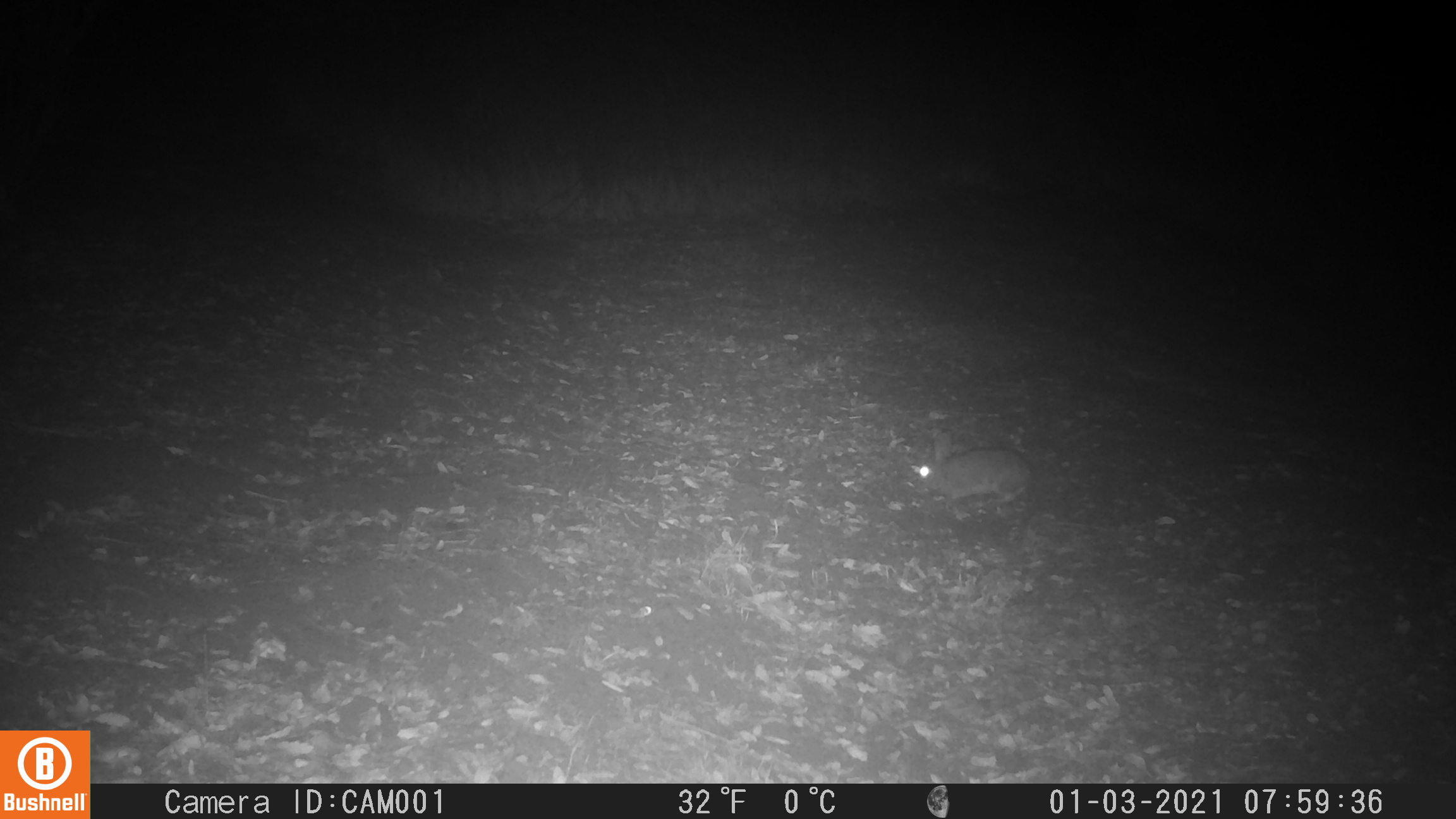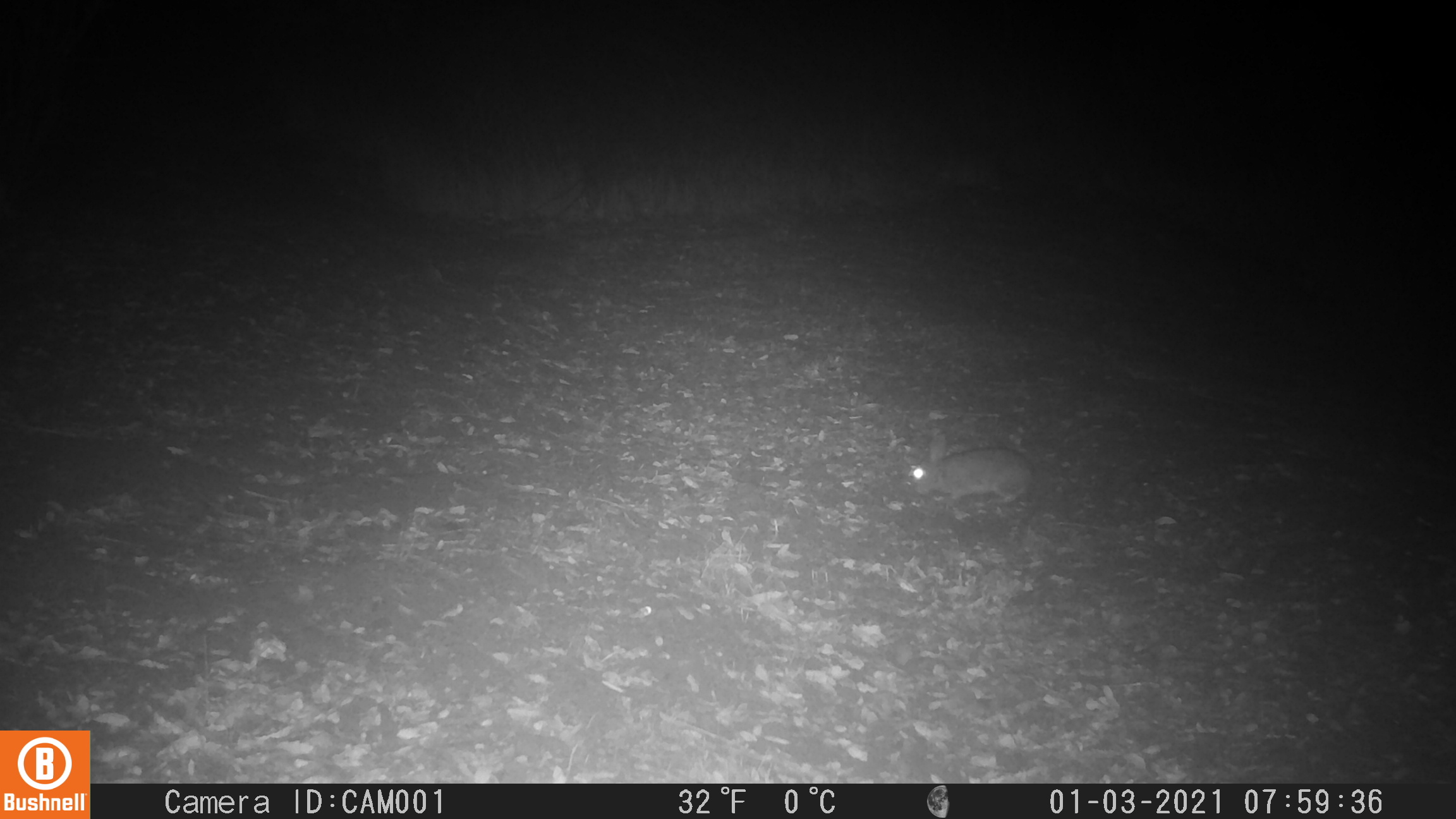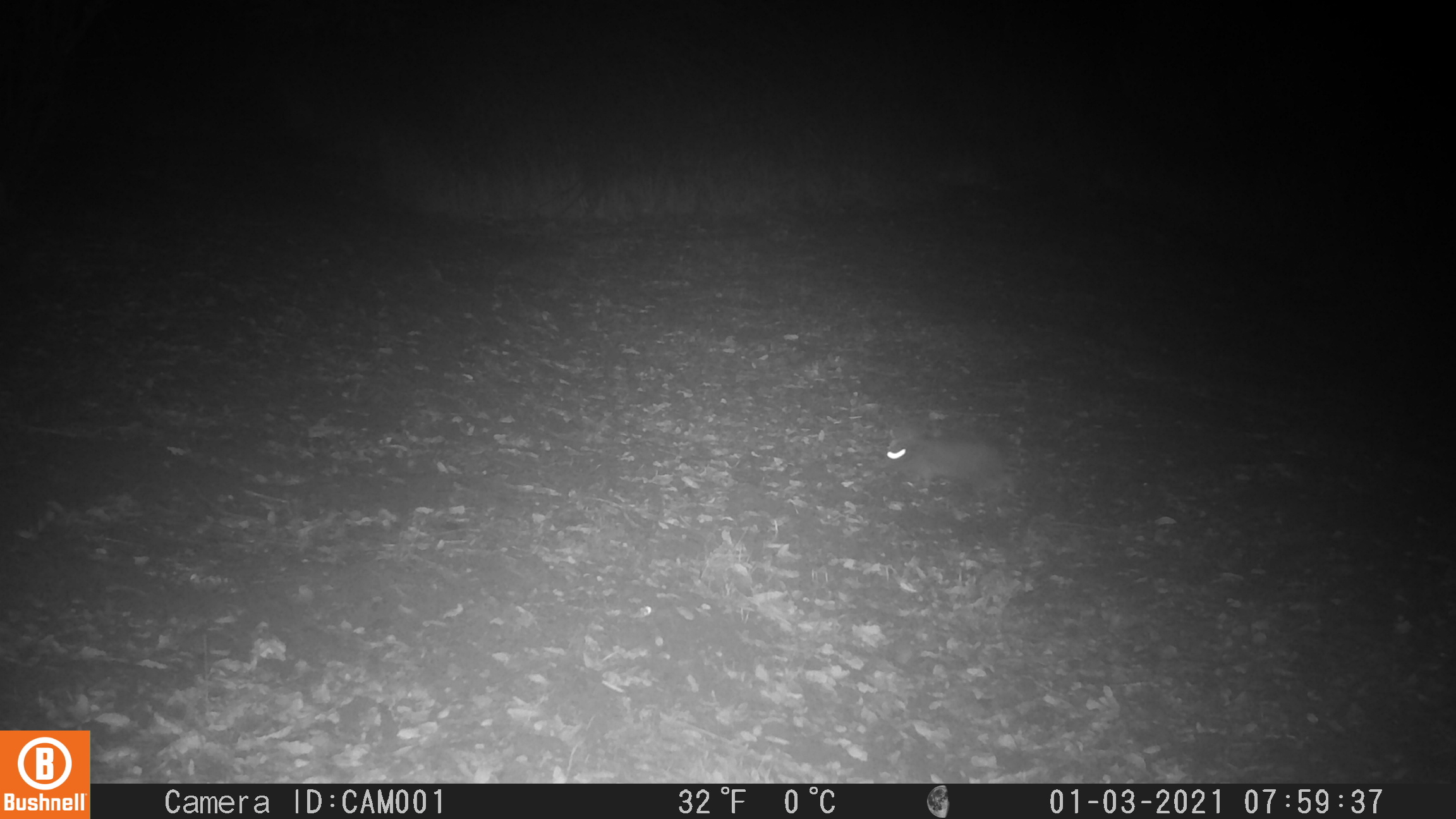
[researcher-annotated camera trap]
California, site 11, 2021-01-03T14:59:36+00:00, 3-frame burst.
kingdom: Animalia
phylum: Chordata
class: Mammalia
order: Lagomorpha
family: Leporidae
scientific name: Leporidae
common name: rabbit